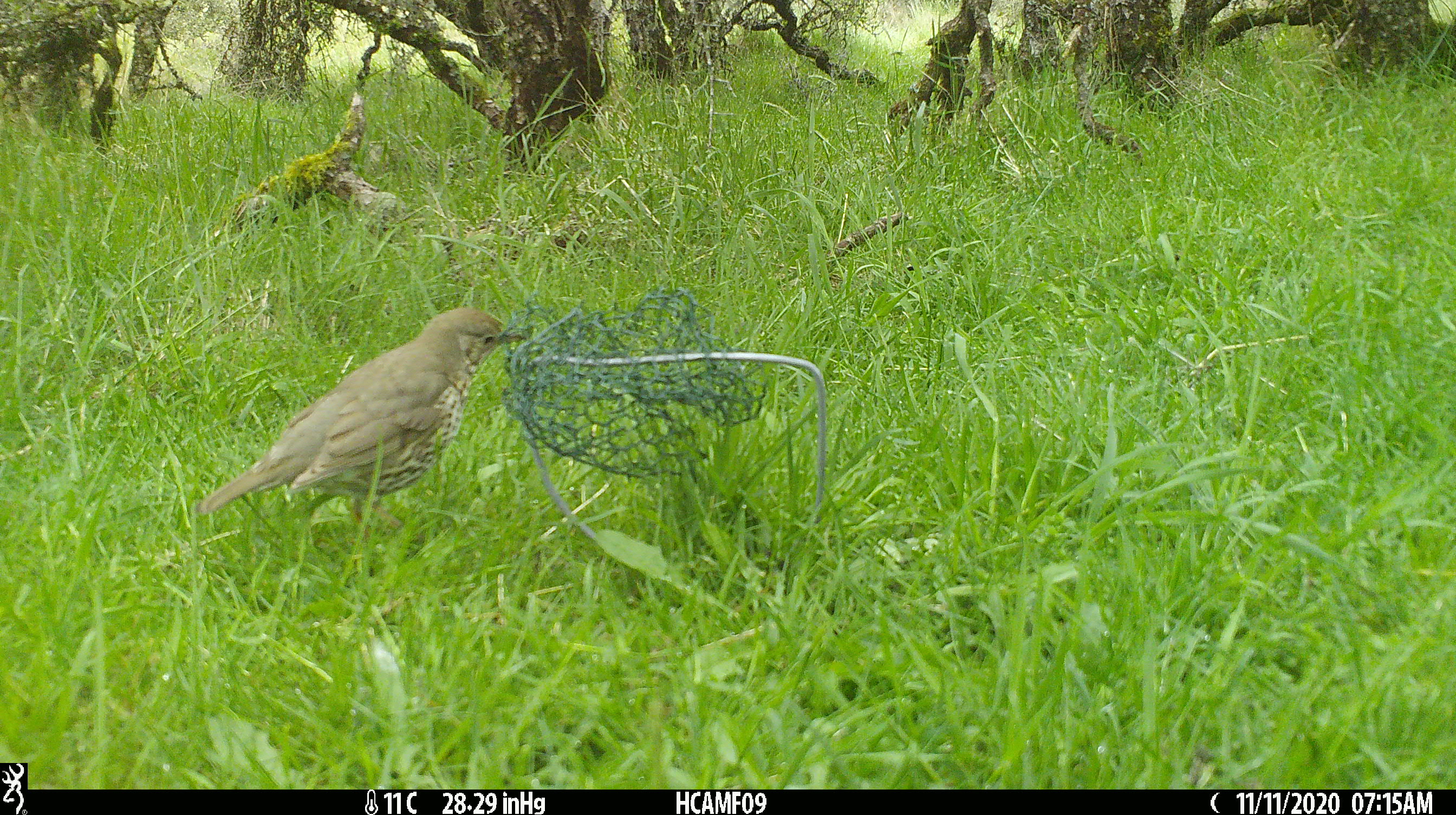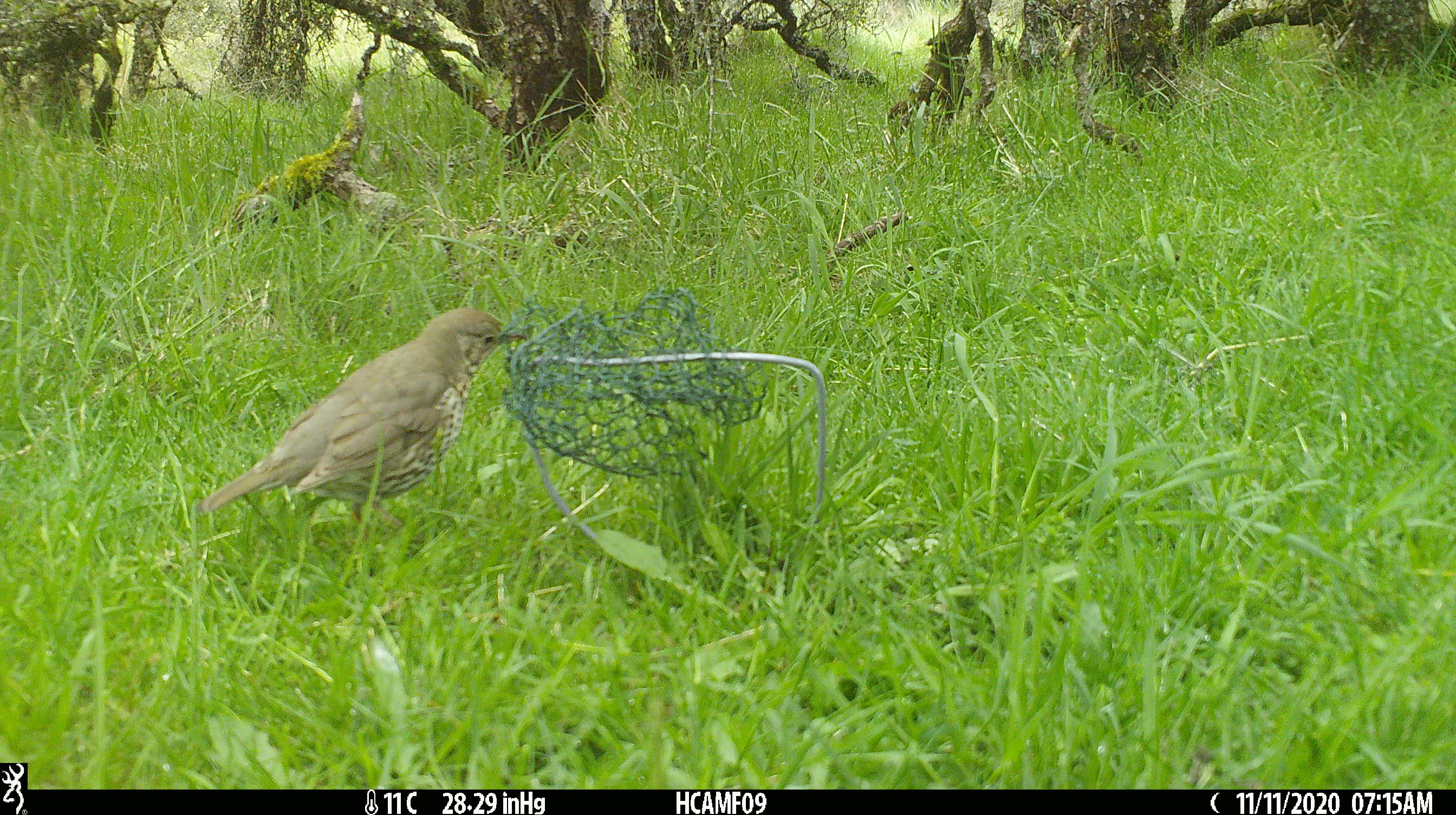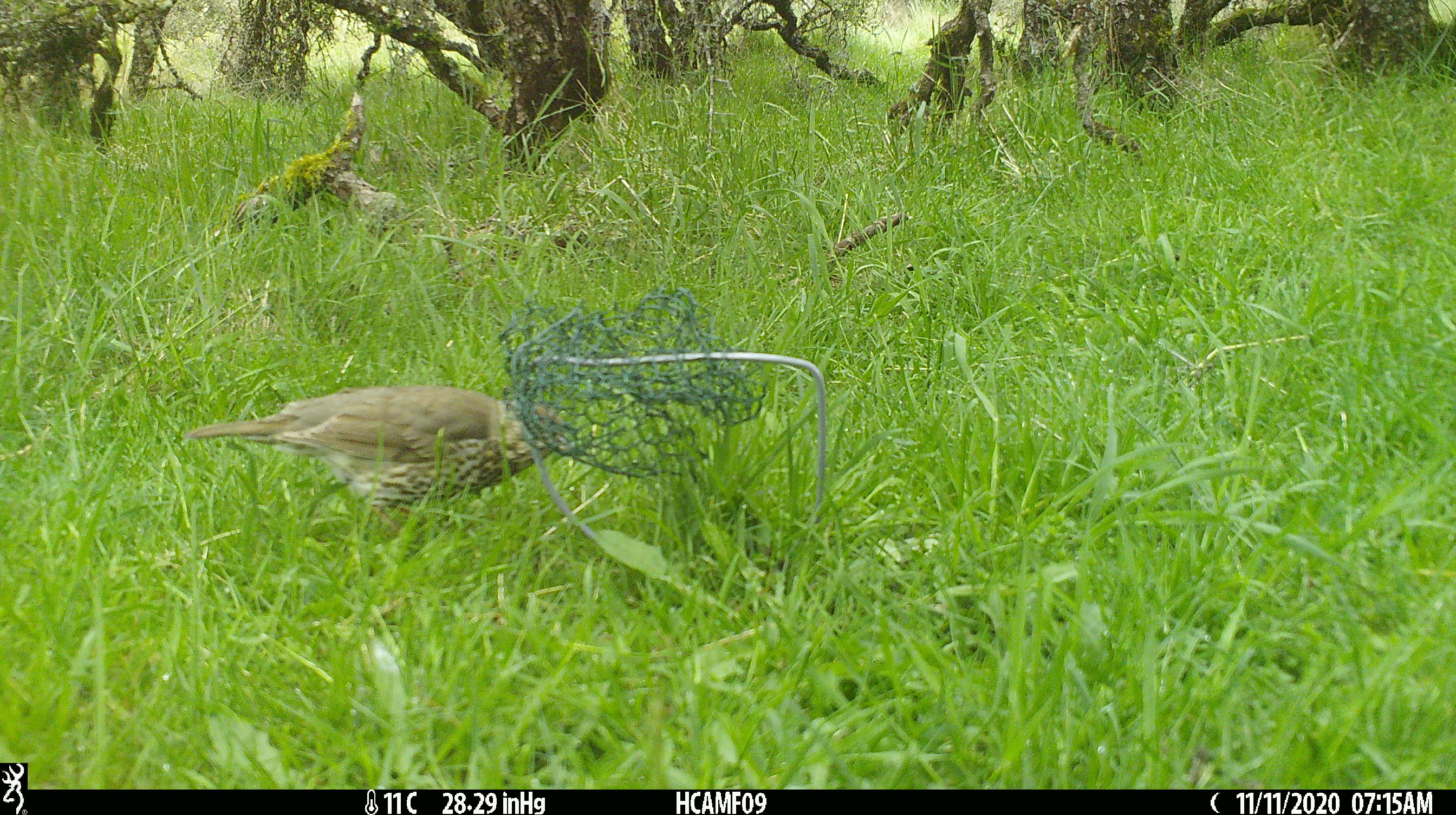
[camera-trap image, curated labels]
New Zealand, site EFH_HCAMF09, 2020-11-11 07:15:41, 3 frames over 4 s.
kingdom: Animalia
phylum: Chordata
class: Aves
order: Passeriformes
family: Turdidae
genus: Turdus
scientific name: Turdus philomelos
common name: song thrush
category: thrush